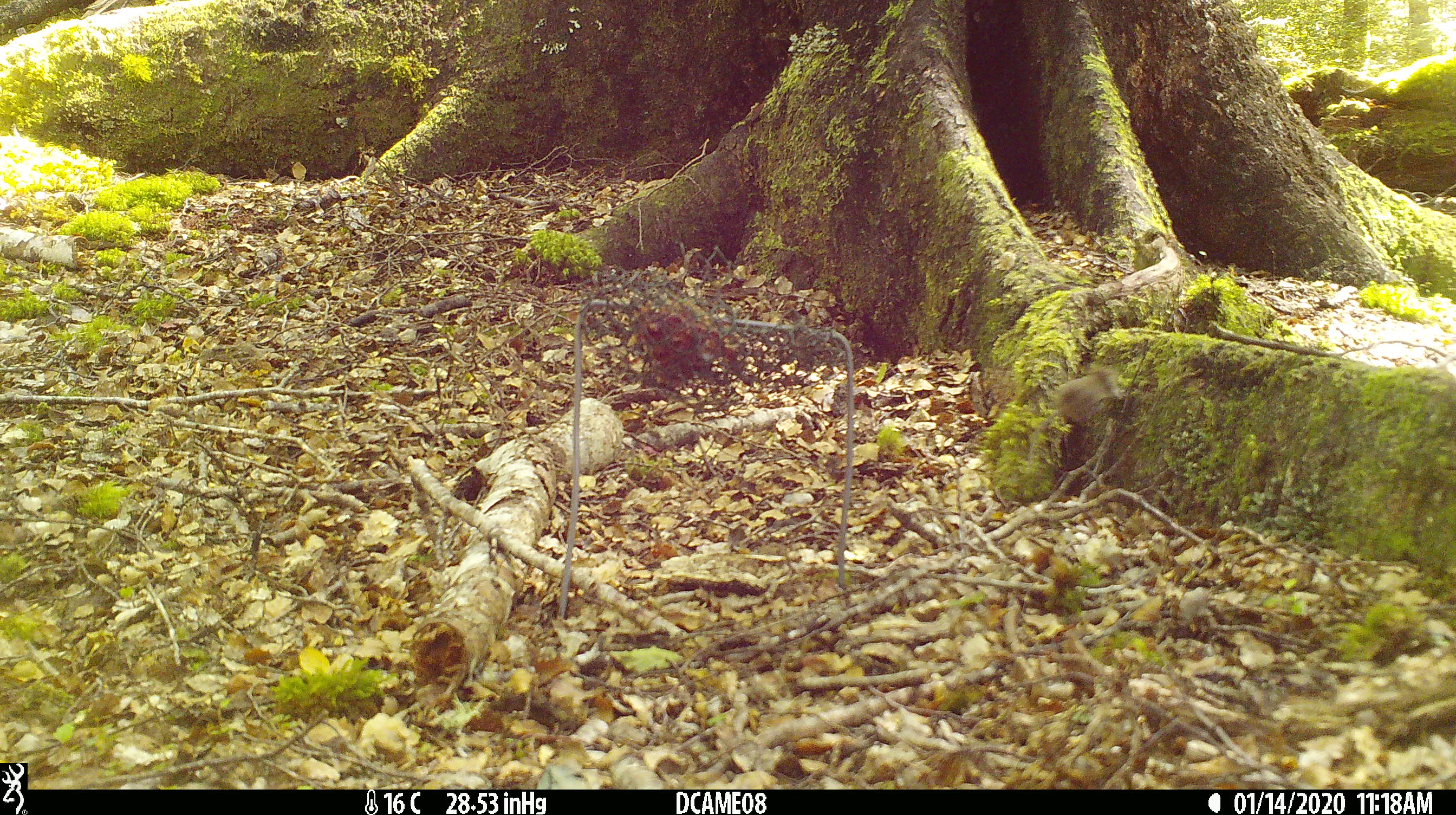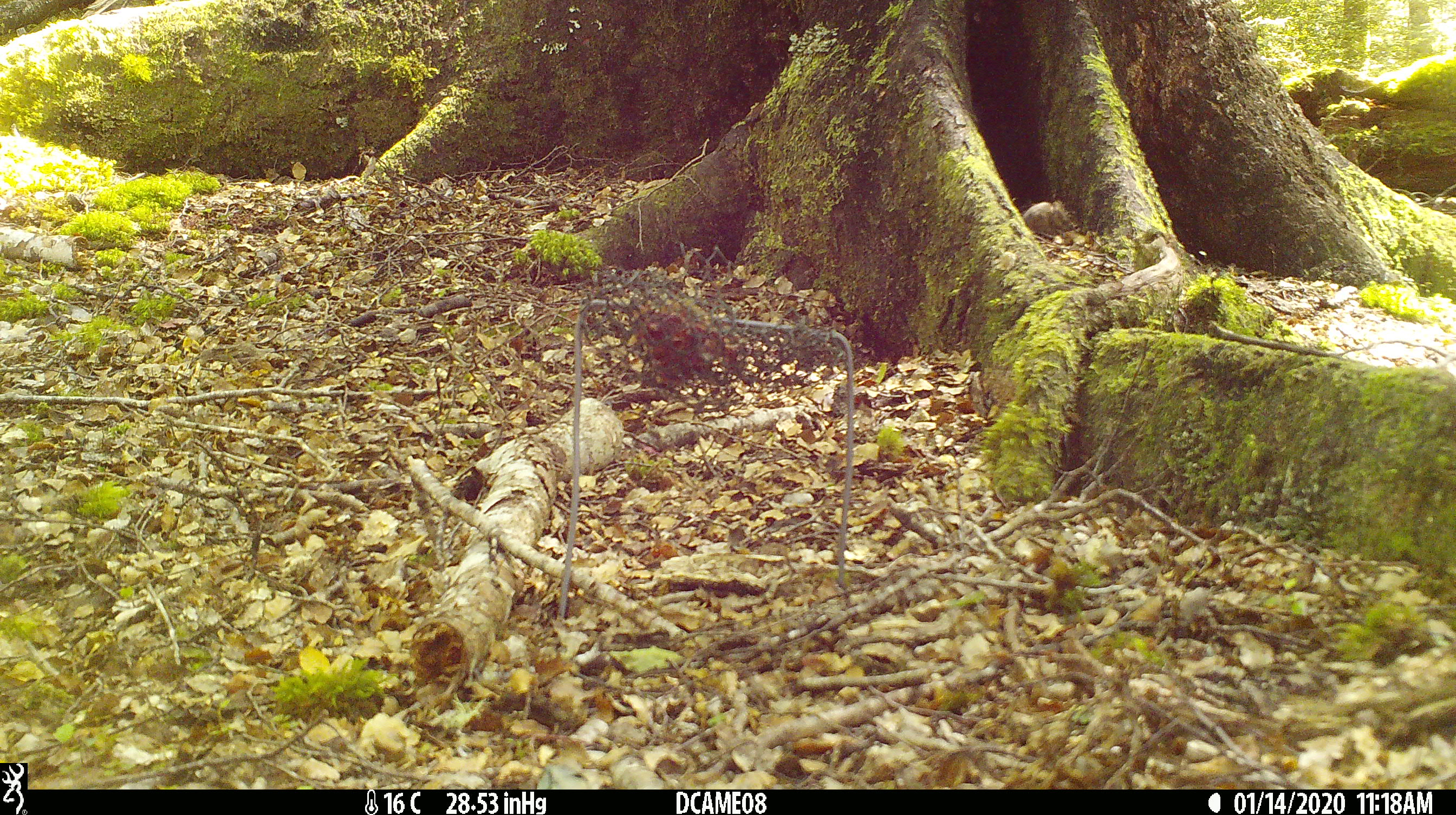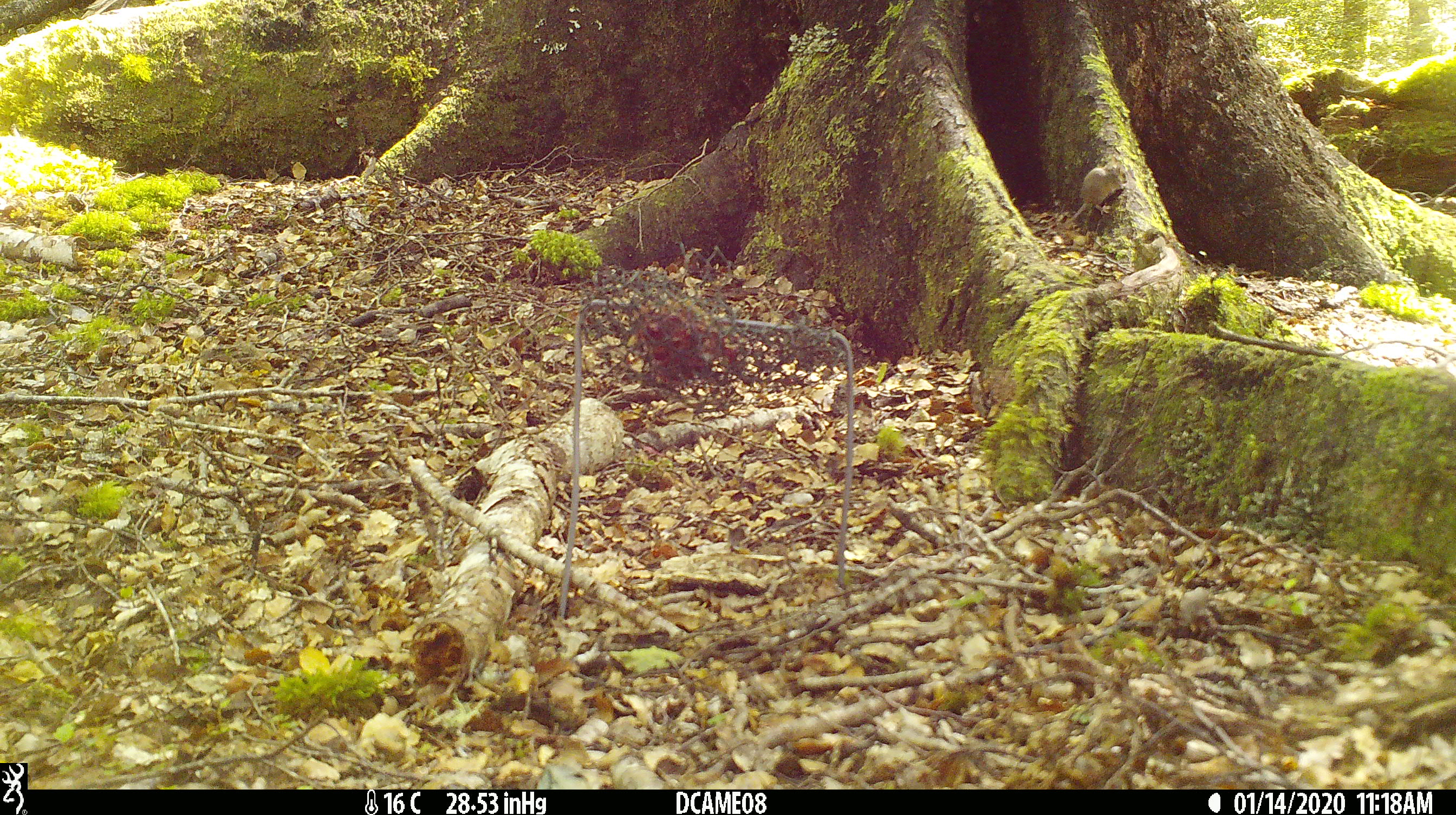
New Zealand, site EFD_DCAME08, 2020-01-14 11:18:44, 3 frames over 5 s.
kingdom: Animalia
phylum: Chordata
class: Mammalia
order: Rodentia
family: Muridae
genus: Mus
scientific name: Mus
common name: mouse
Mouse (Mus).